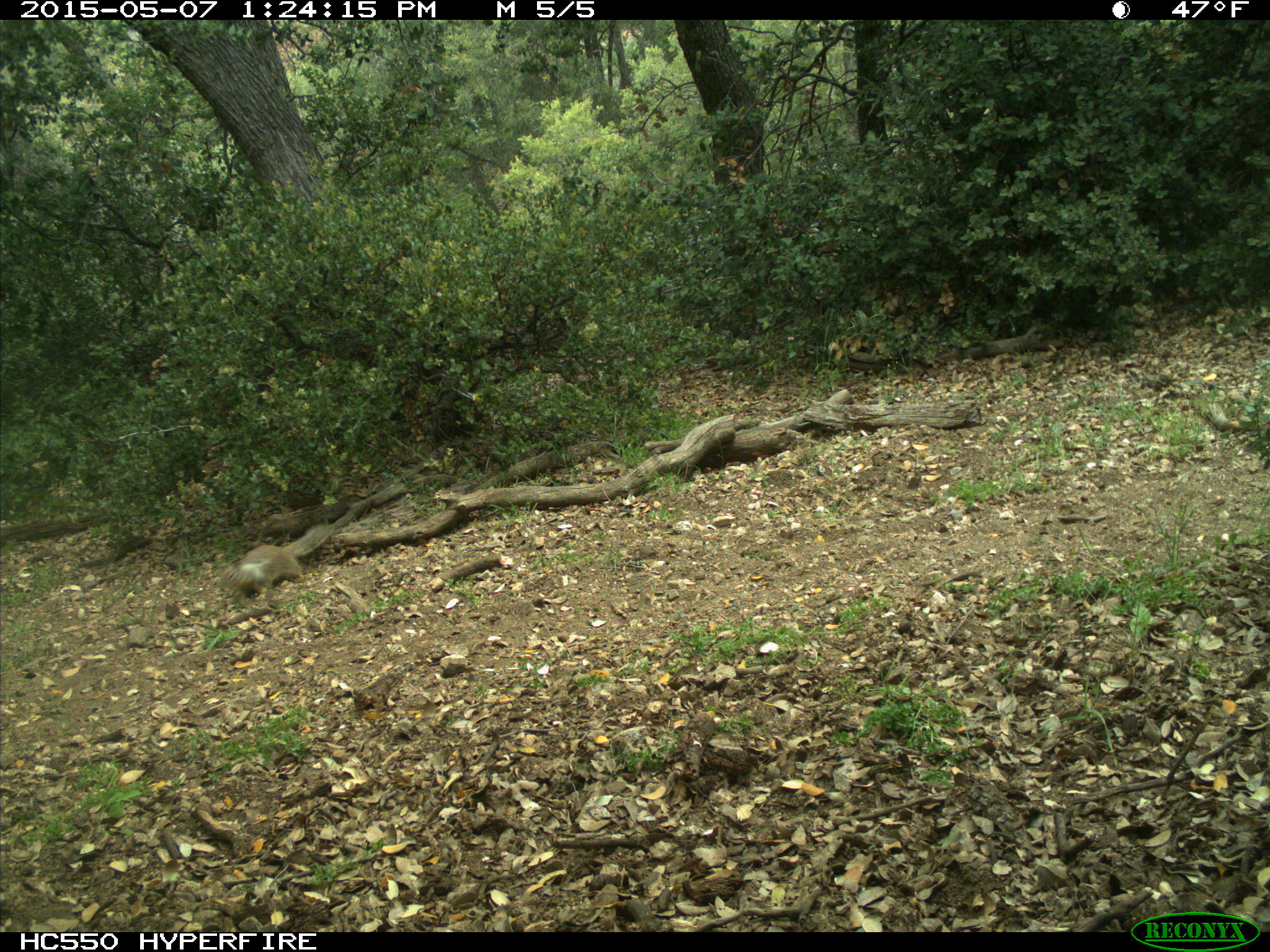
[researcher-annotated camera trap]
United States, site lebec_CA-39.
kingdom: Animalia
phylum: Chordata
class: Mammalia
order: Rodentia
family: Sciuridae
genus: Otospermophilus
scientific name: Otospermophilus beecheyi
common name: california ground squirrel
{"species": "Otospermophilus beecheyi (california ground squirrel)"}